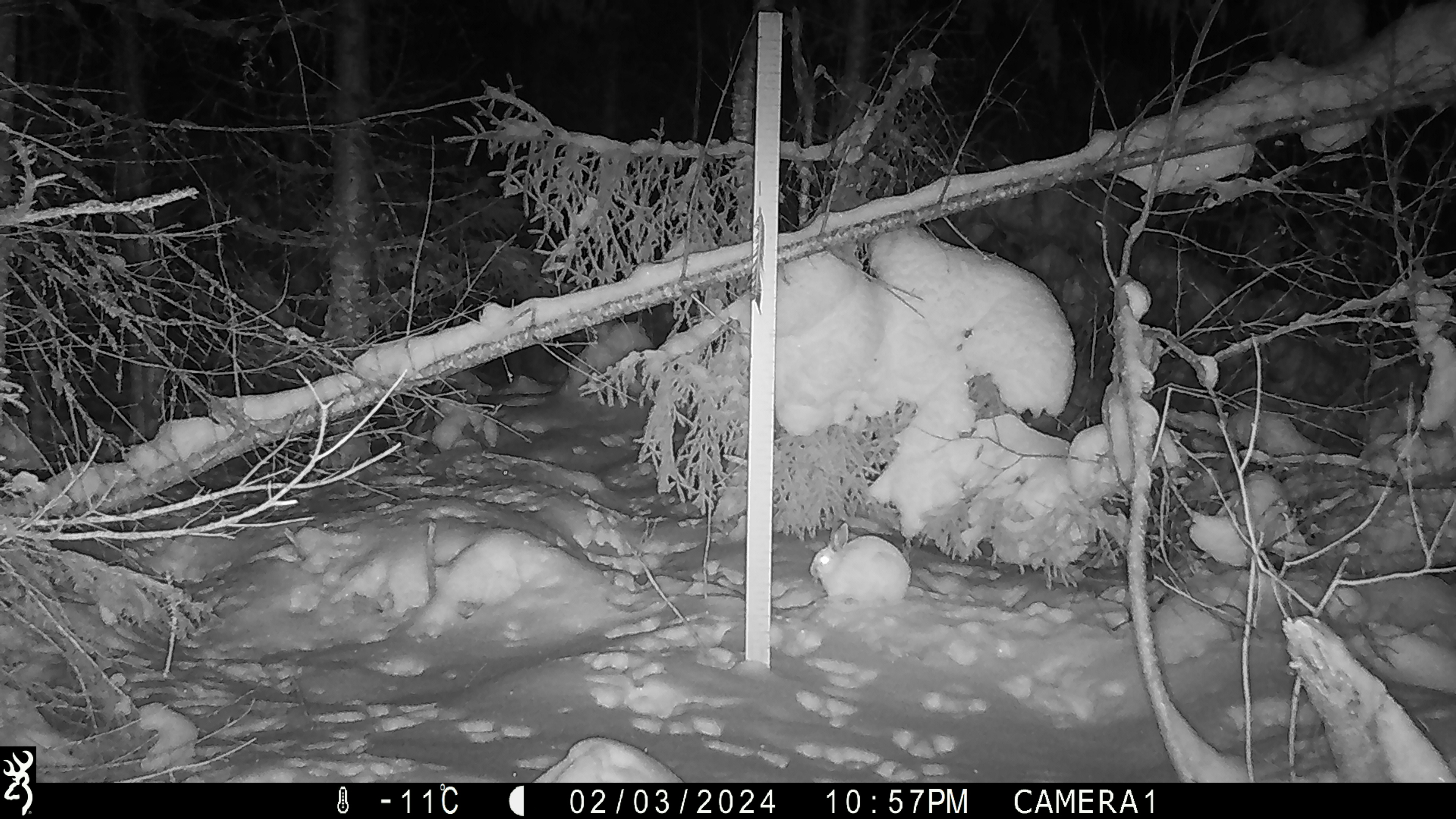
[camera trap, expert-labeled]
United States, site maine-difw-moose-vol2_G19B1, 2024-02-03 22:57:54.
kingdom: Animalia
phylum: Chordata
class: Mammalia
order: Lagomorpha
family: Leporidae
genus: Lepus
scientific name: Lepus americanus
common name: snowshoe hare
Snowshoe hare (Lepus americanus).